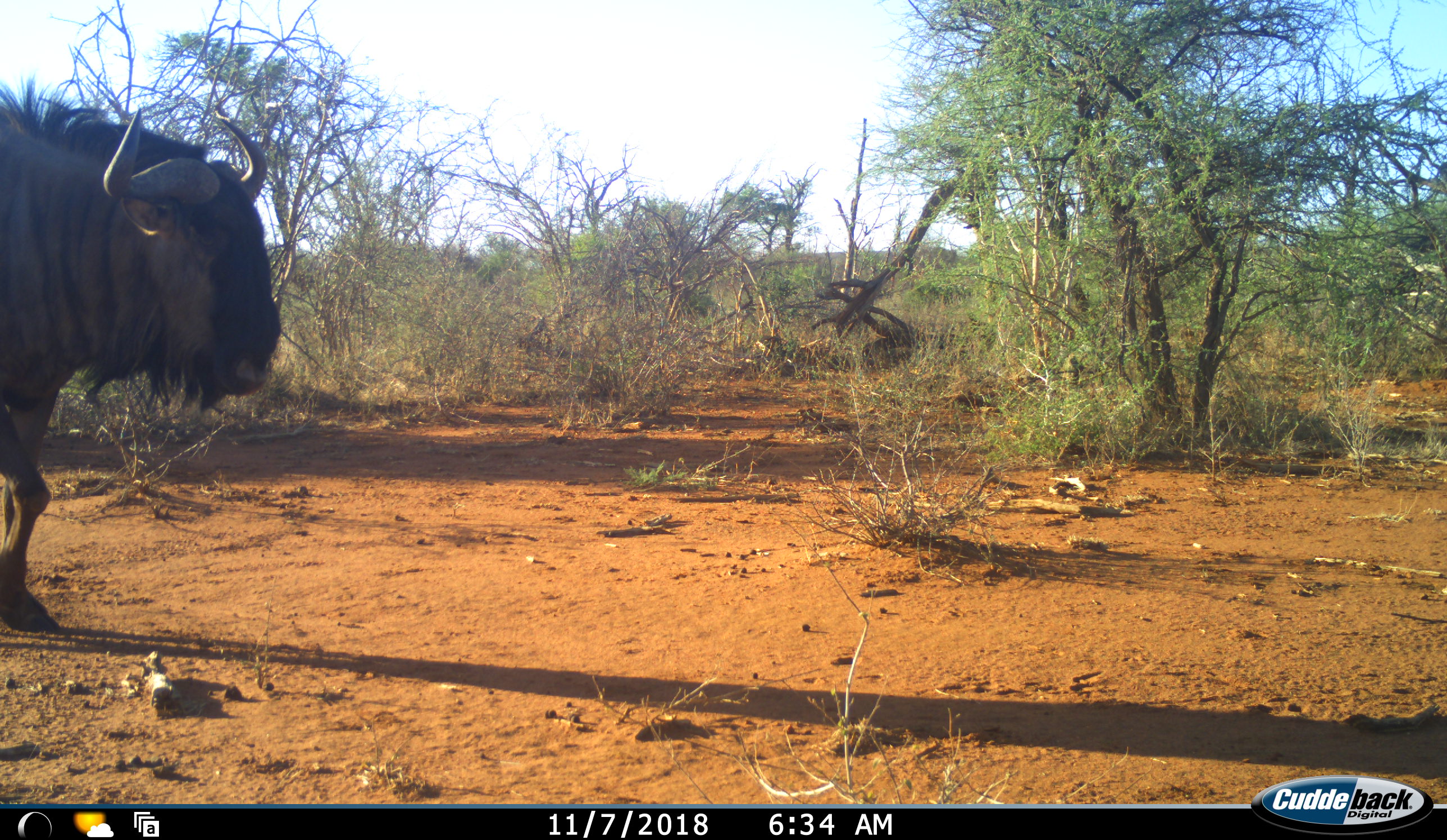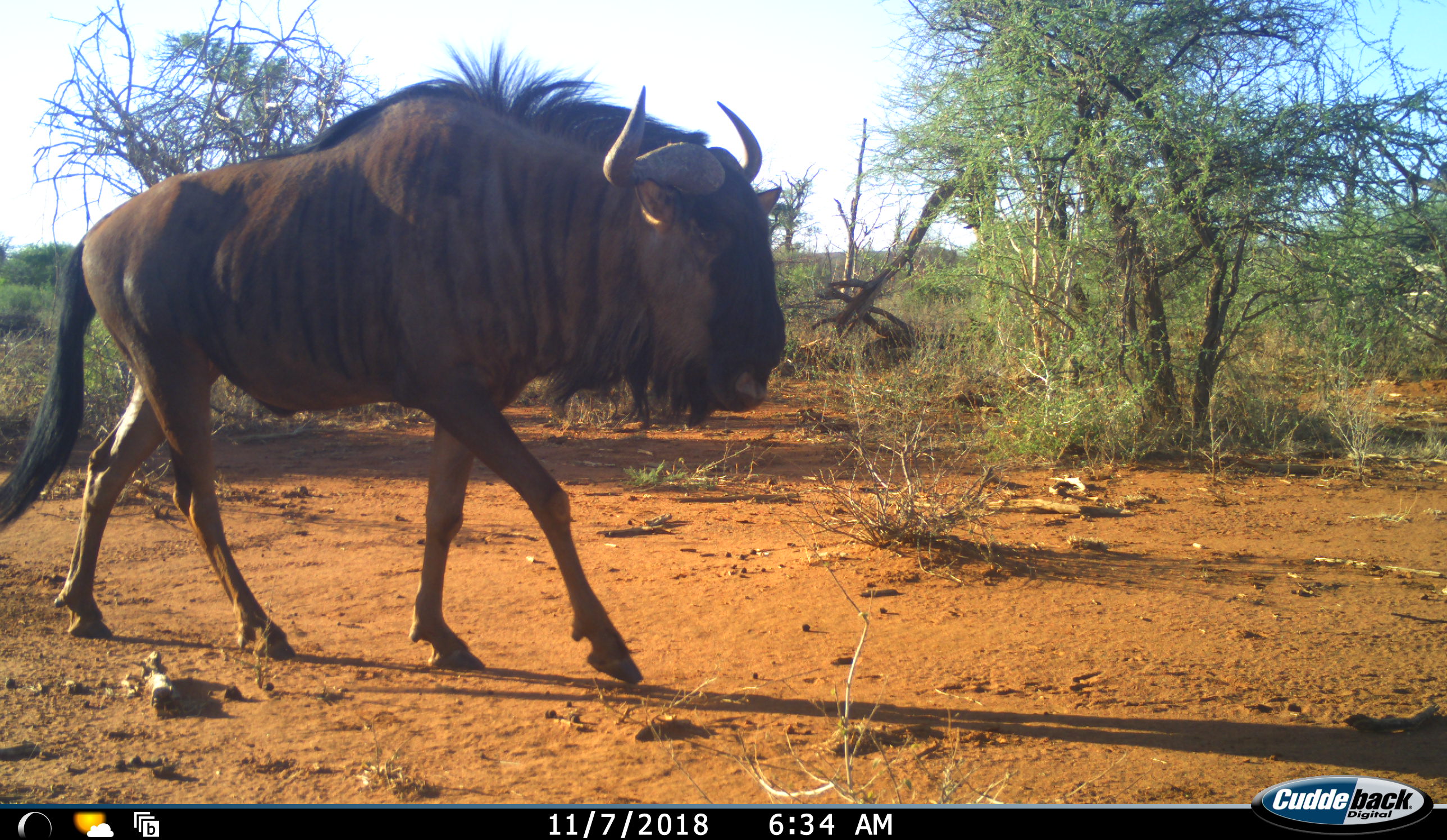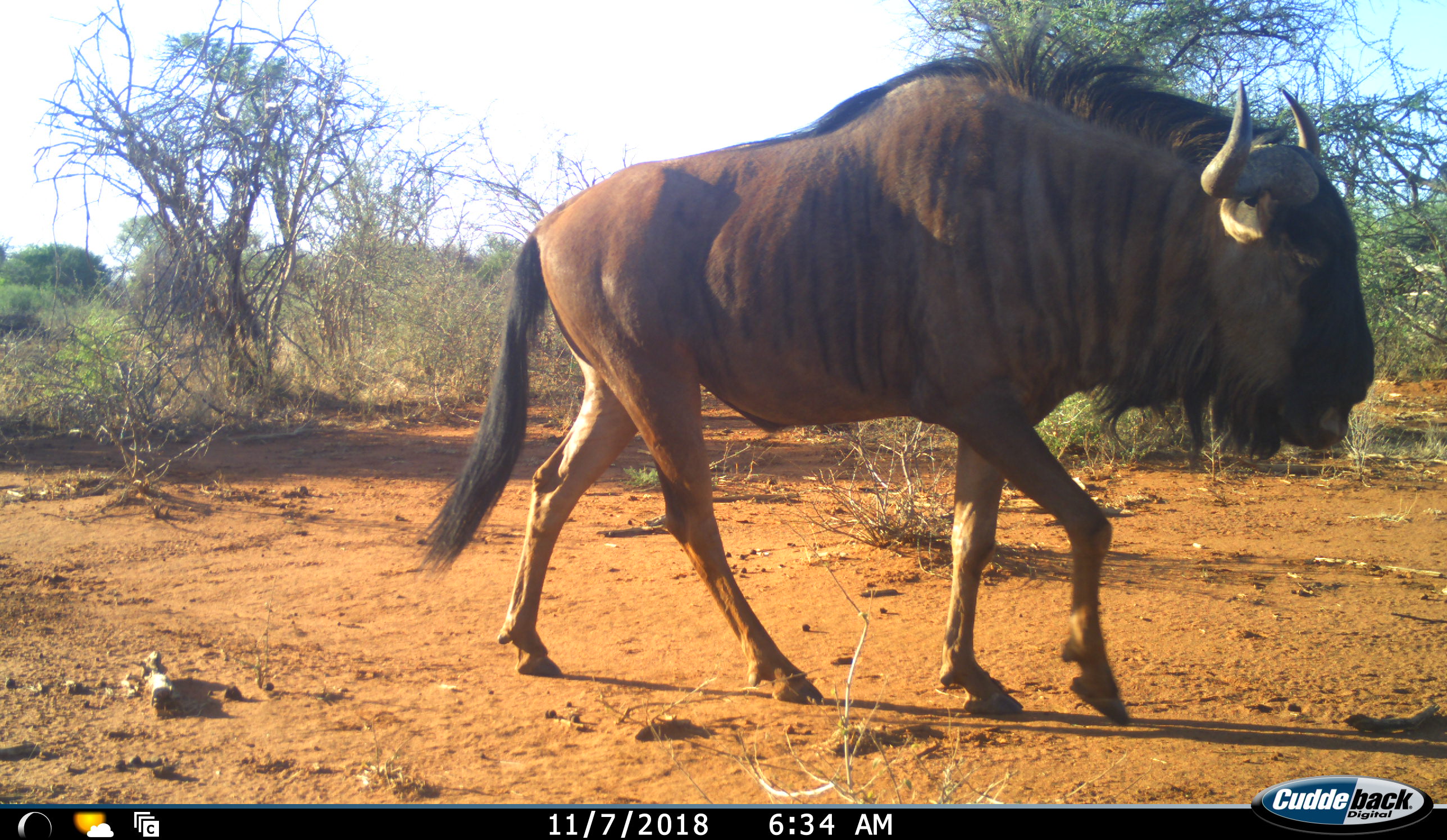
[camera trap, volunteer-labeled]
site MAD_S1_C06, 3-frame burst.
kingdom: Animalia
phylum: Chordata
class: Mammalia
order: Artiodactyla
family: Bovidae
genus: Connochaetes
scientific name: Connochaetes taurinus taurinus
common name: blue wildebeest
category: wildebeestblue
Wildebeestblue (blue wildebeest) (Connochaetes taurinus taurinus), count 1. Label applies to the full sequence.